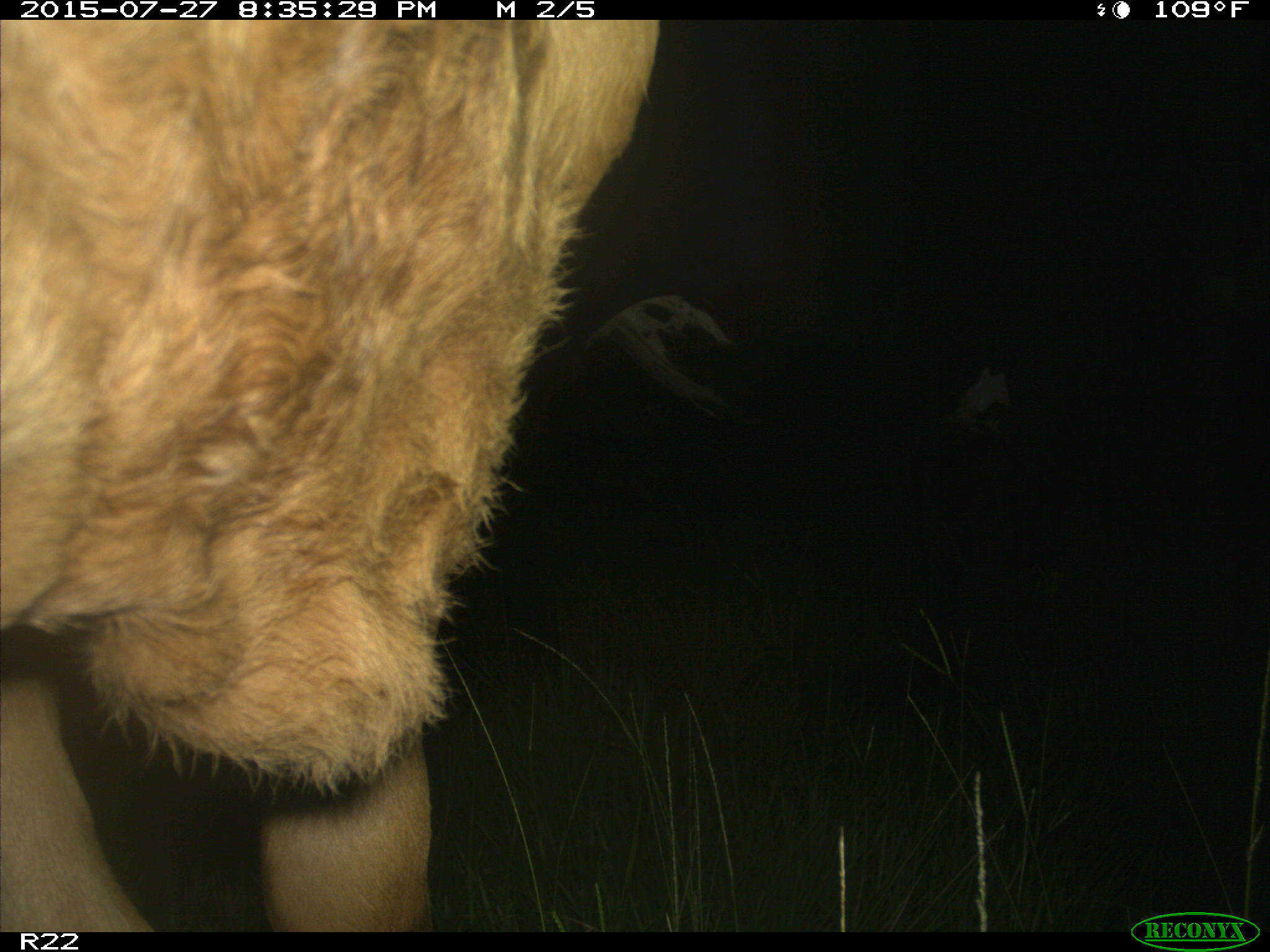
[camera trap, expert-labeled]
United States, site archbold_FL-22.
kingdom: Animalia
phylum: Chordata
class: Mammalia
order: Artiodactyla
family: Bovidae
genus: Bos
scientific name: Bos taurus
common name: domestic cow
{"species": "Bos taurus (domestic cow)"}